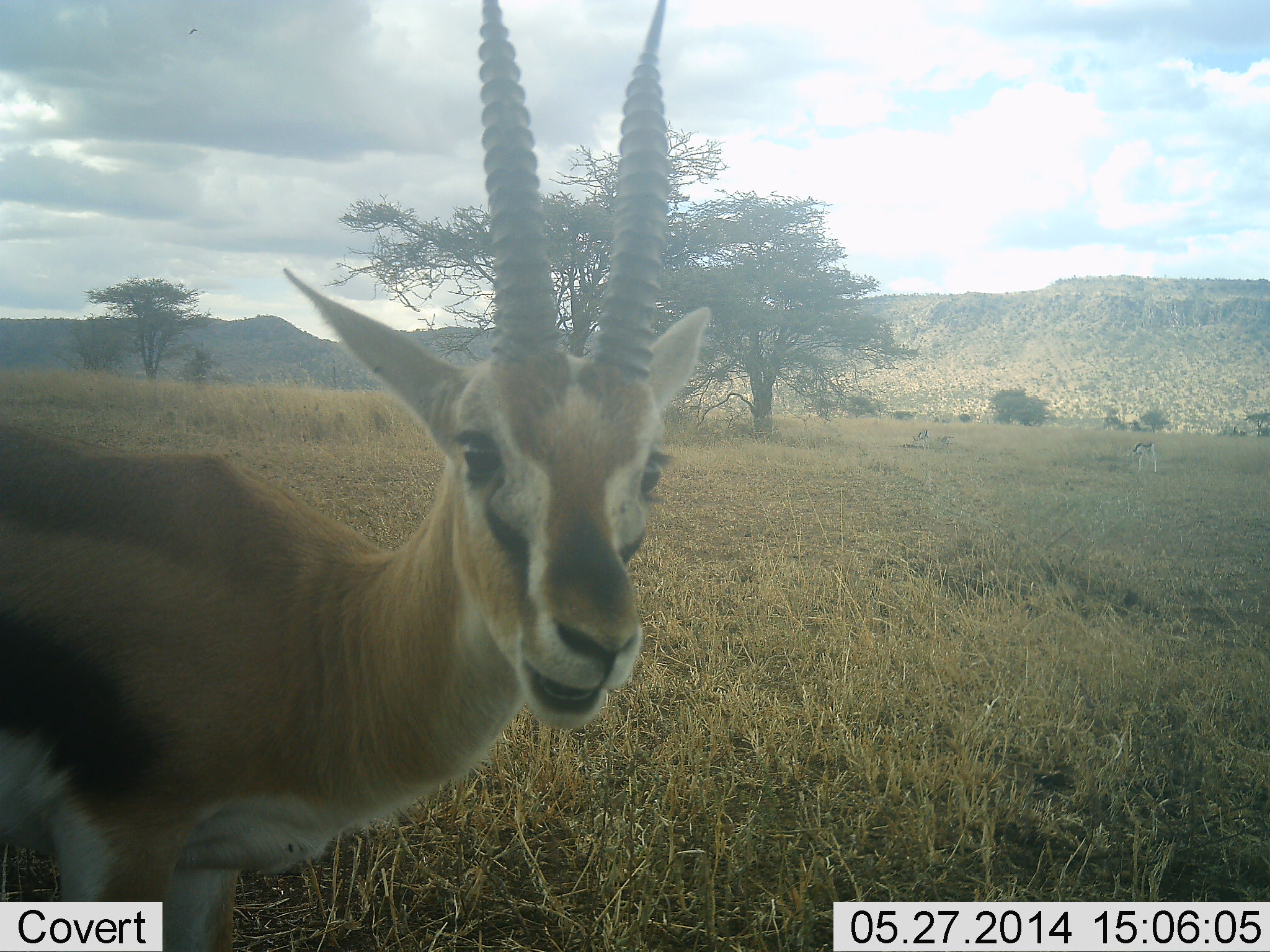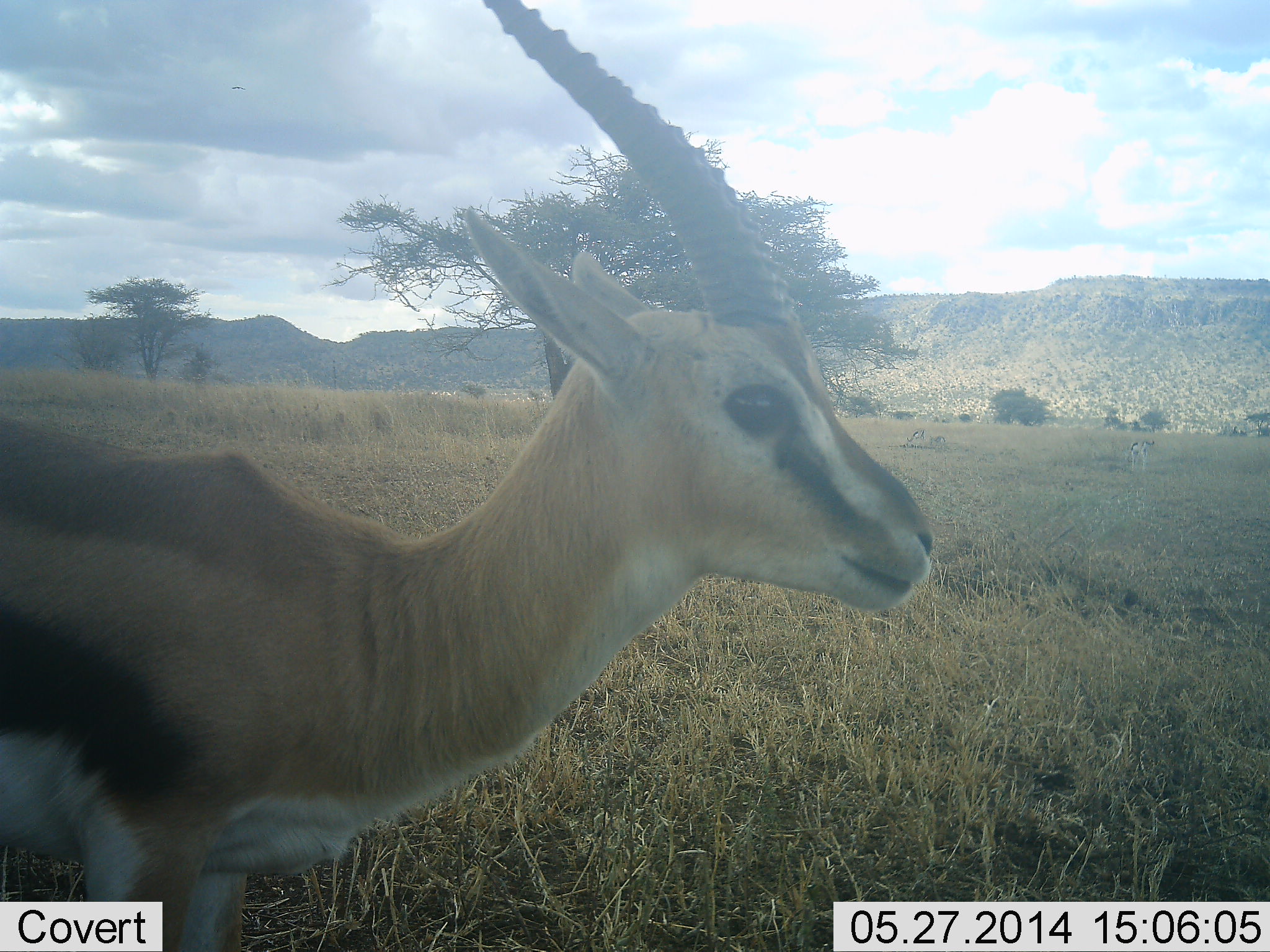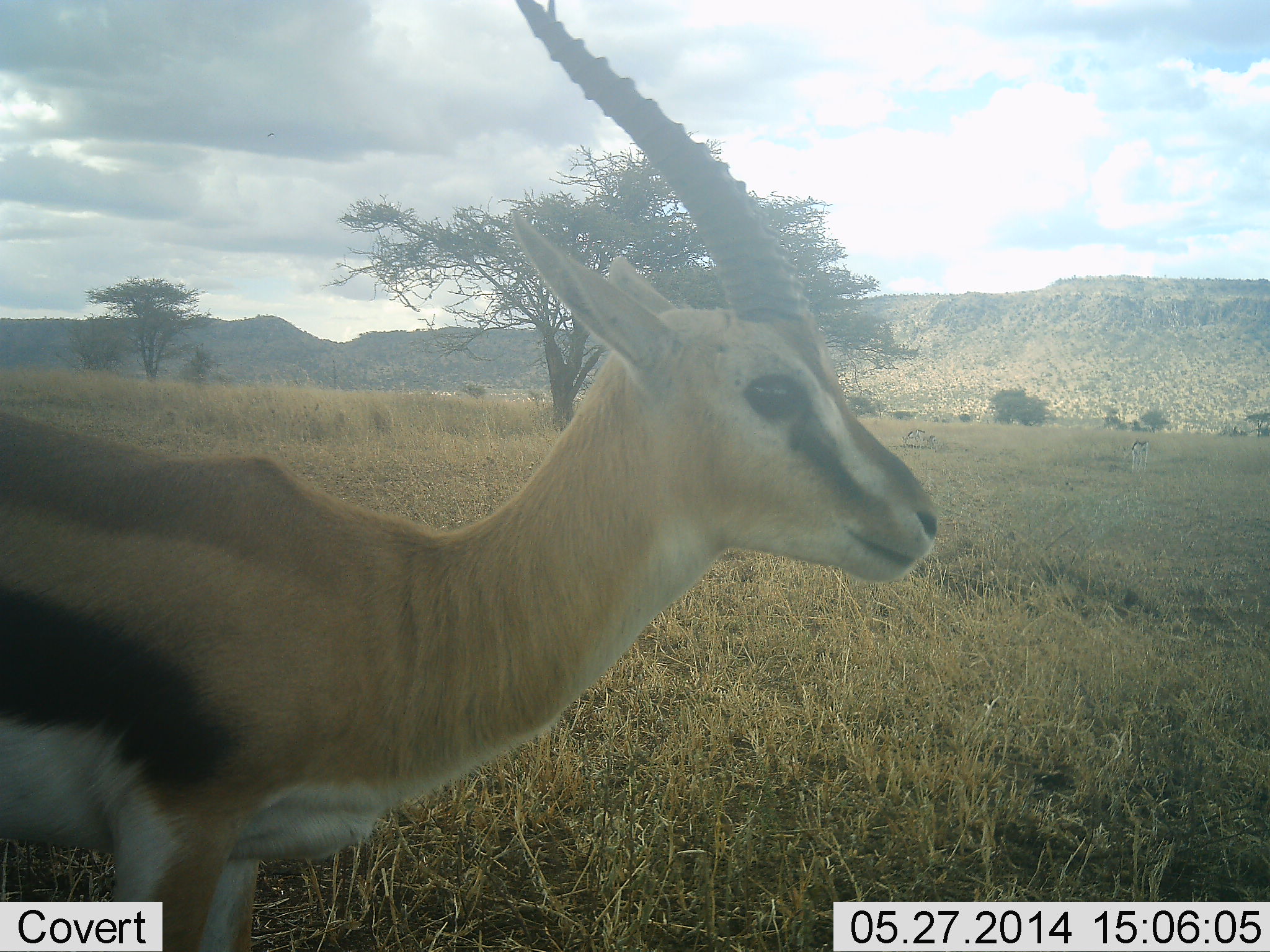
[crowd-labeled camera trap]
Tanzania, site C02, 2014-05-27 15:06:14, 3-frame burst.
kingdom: Animalia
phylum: Chordata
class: Mammalia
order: Artiodactyla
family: Bovidae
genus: Eudorcas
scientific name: Eudorcas thomsonii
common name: thomson's gazelle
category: gazellethomsons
Gazellethomsons (thomson's gazelle) (Eudorcas thomsonii), count 1. Behavior (volunteer vote fractions): standing 80%, resting 2%, moving 24%, interacting 8%. Young present (vote fraction): 0%. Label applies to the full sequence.